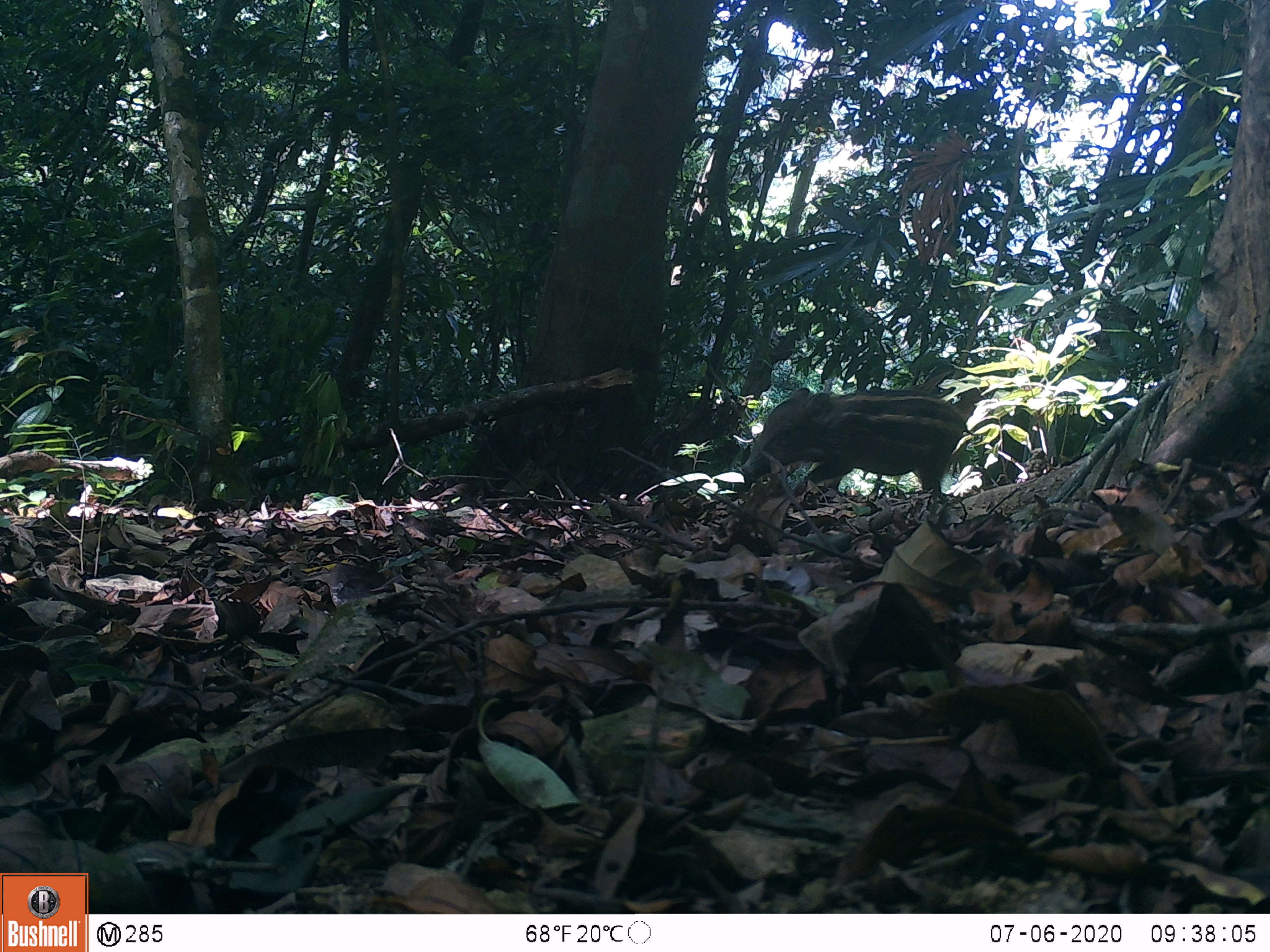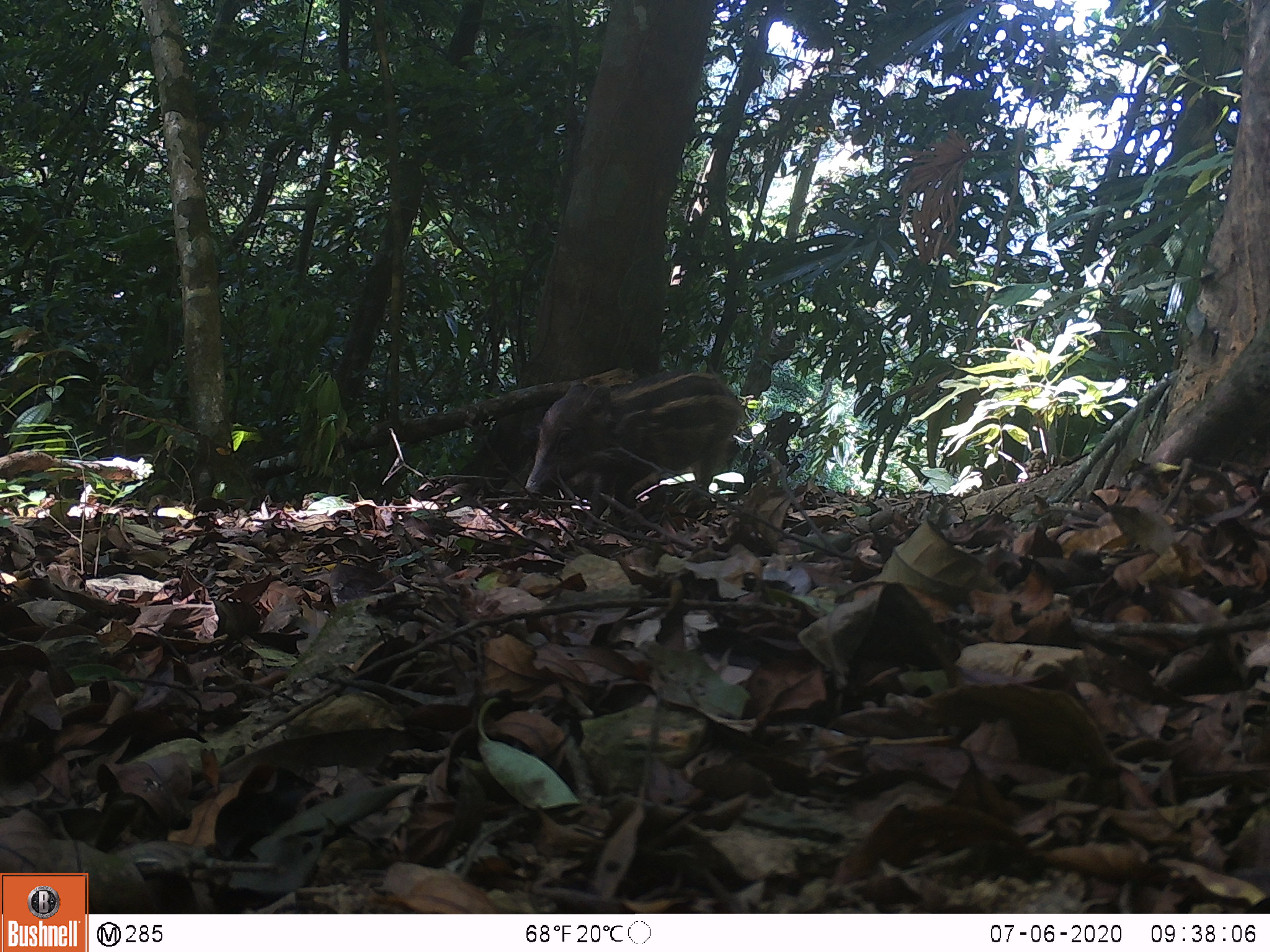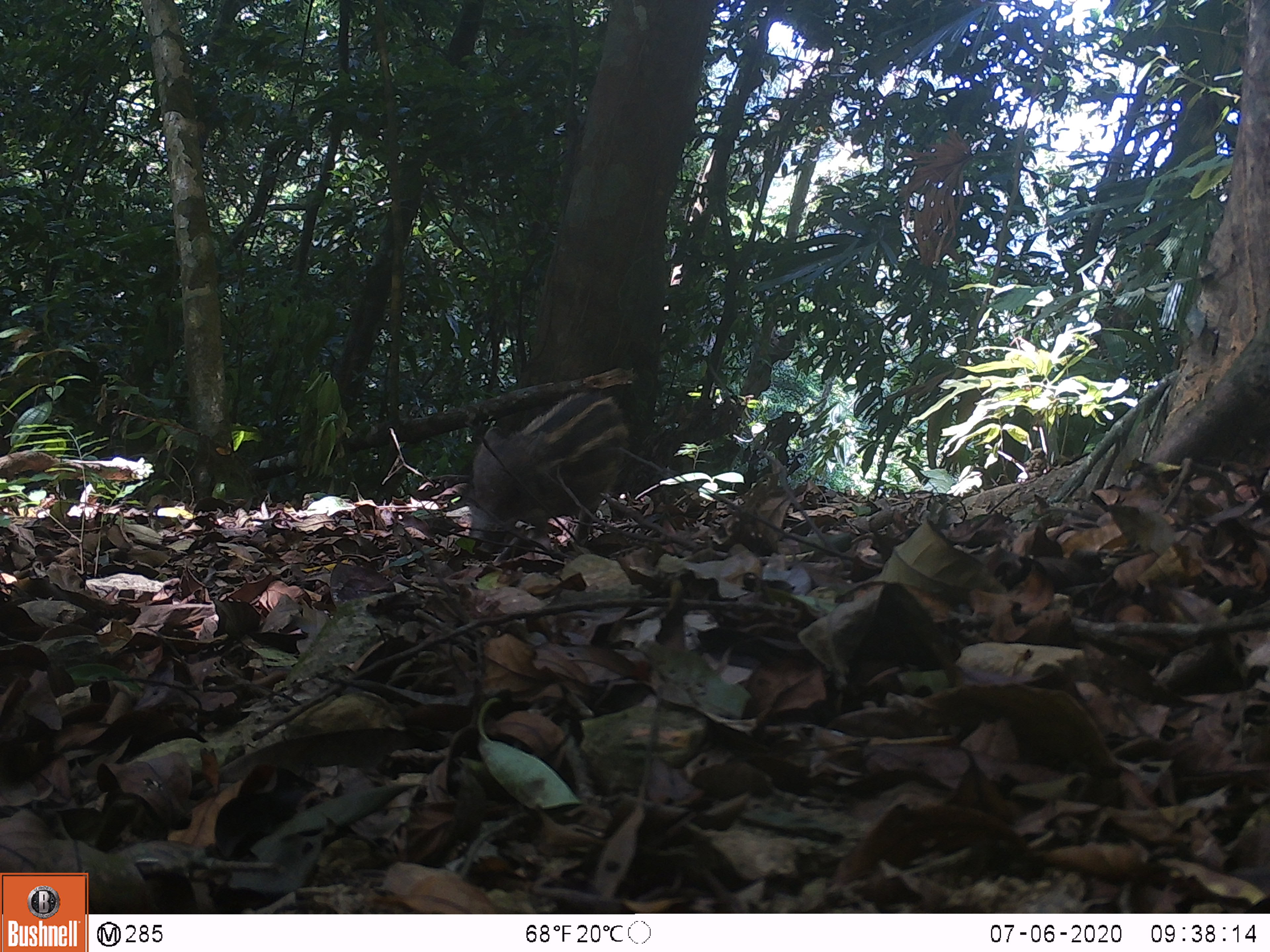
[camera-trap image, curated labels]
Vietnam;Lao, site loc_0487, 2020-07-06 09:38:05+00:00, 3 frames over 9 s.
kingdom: Animalia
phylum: Chordata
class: Mammalia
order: Artiodactyla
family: Suidae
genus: Sus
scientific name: Sus scrofa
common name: eurasian wild pig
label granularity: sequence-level